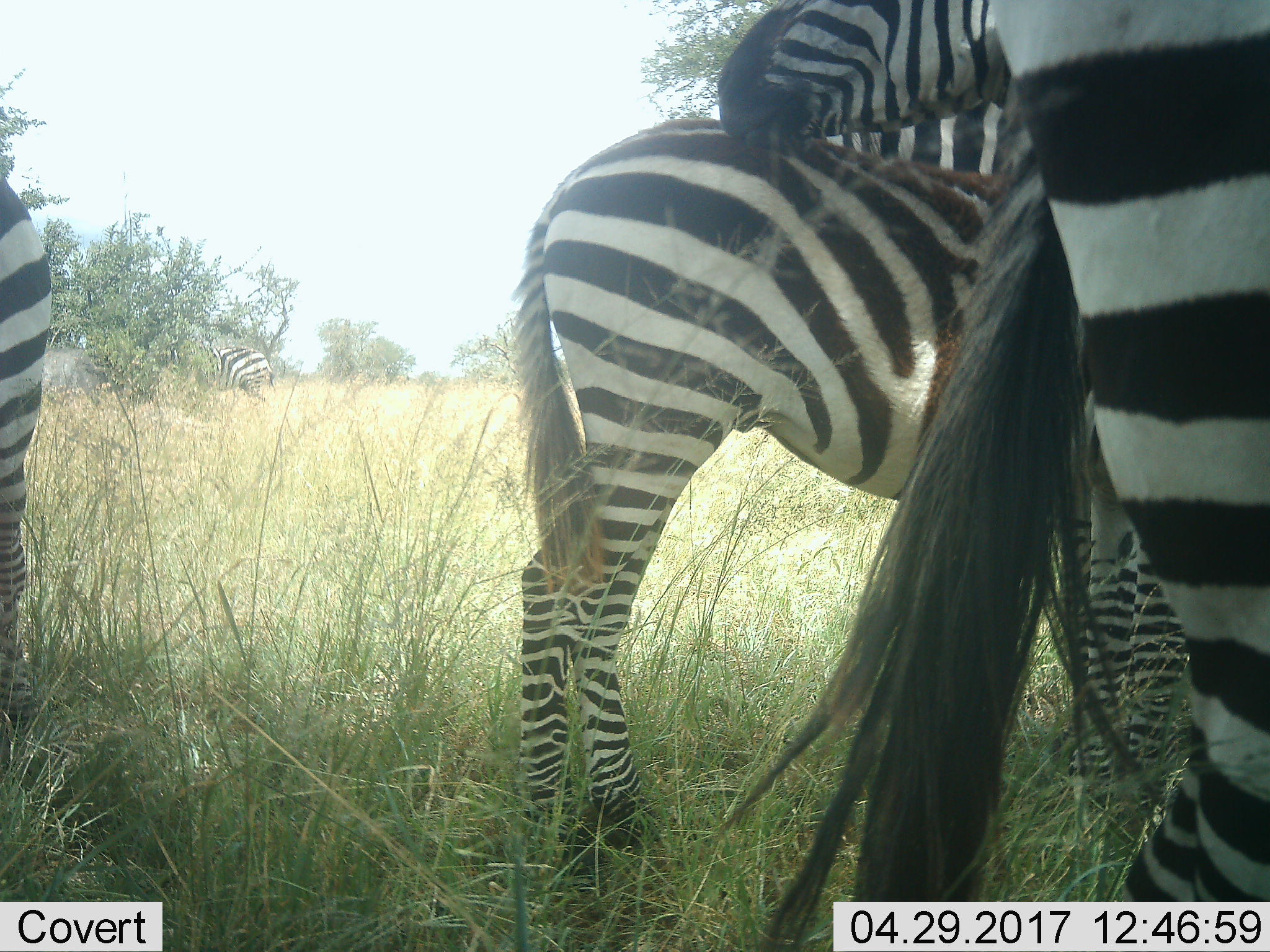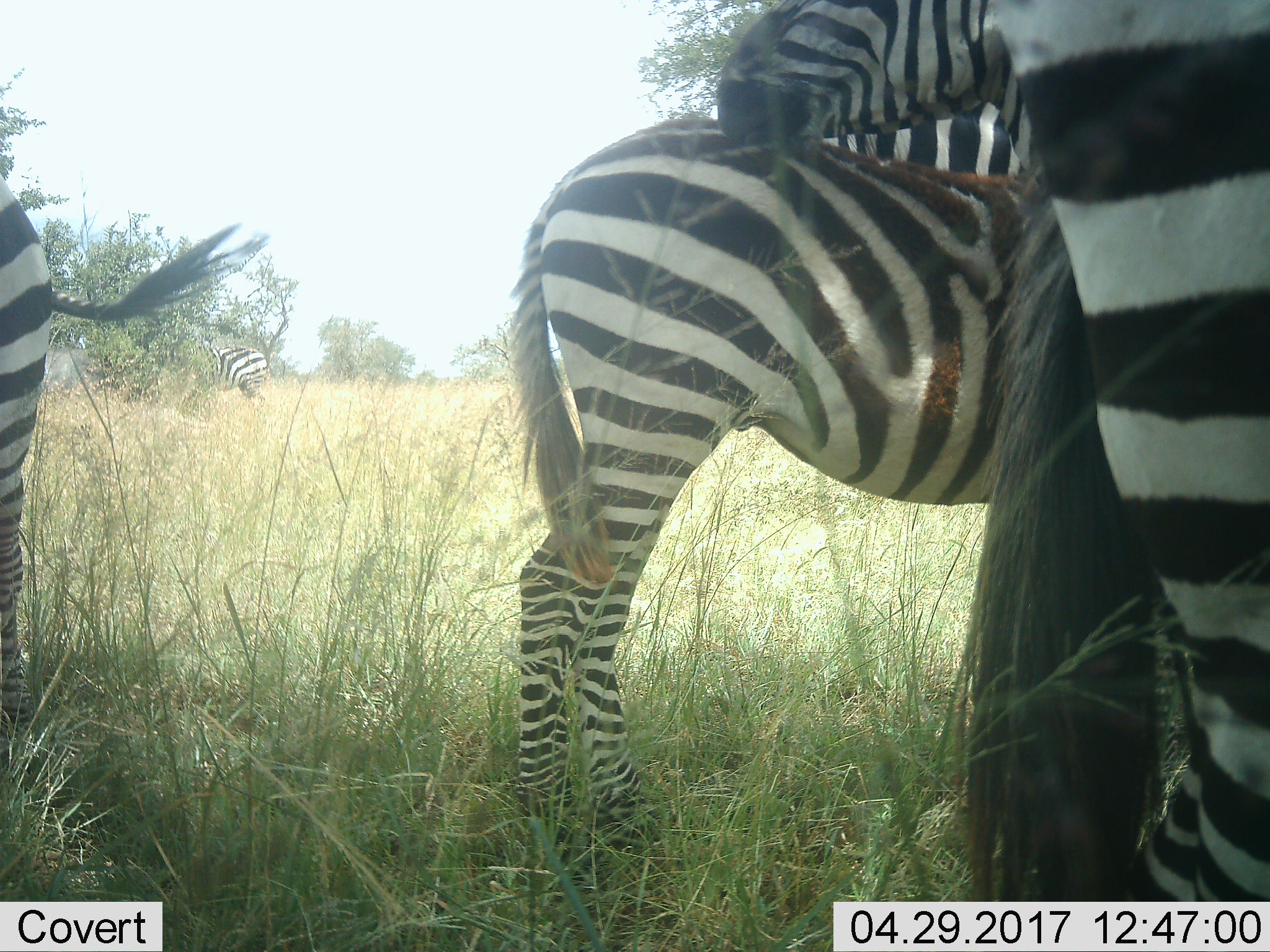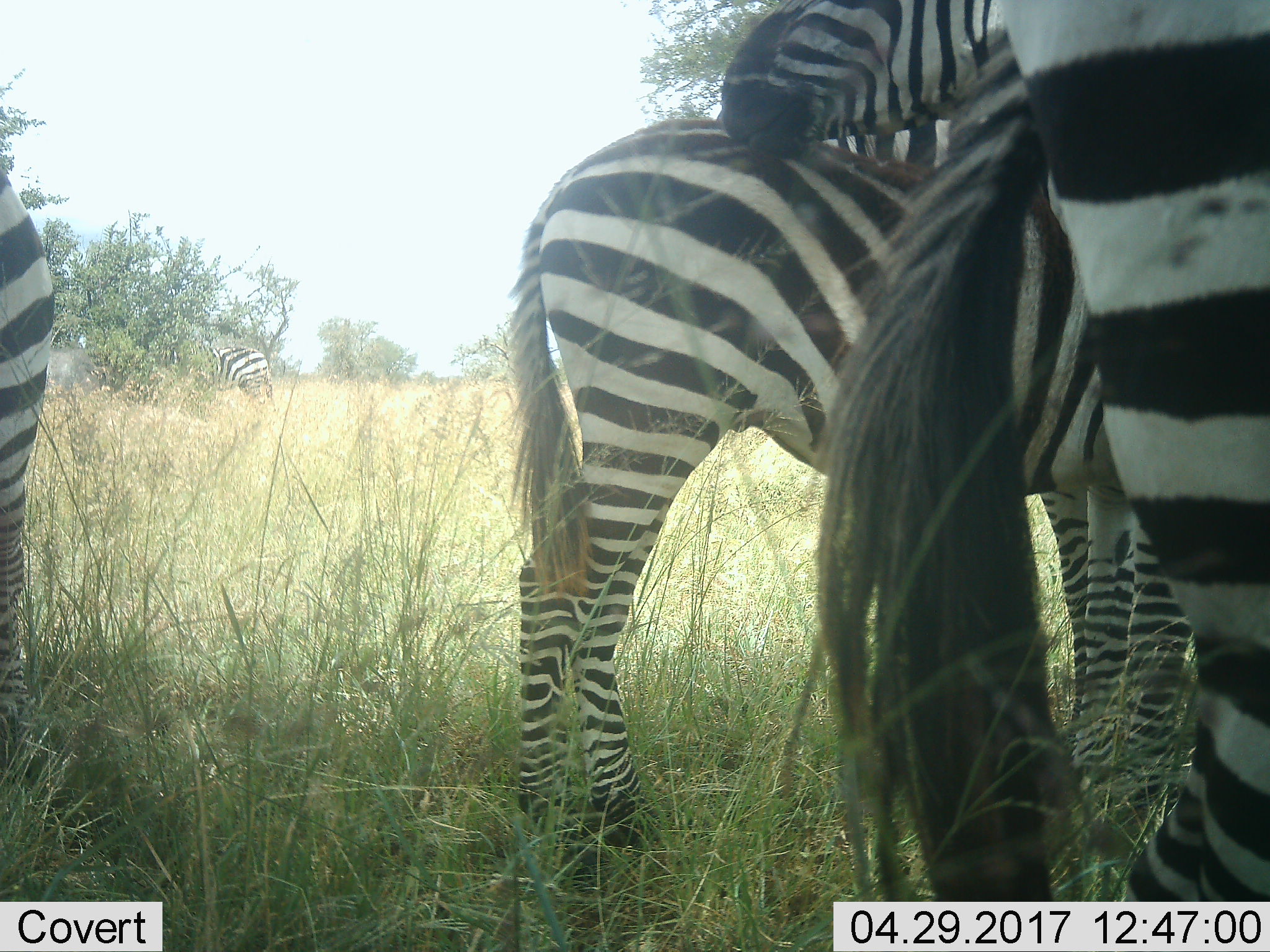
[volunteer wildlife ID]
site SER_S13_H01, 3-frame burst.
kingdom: Animalia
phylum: Chordata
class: Mammalia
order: Perissodactyla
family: Equidae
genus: Equus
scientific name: Equus quagga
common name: plains zebra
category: zebraplains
Zebraplains (plains zebra) (Equus quagga), count 5. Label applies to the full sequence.